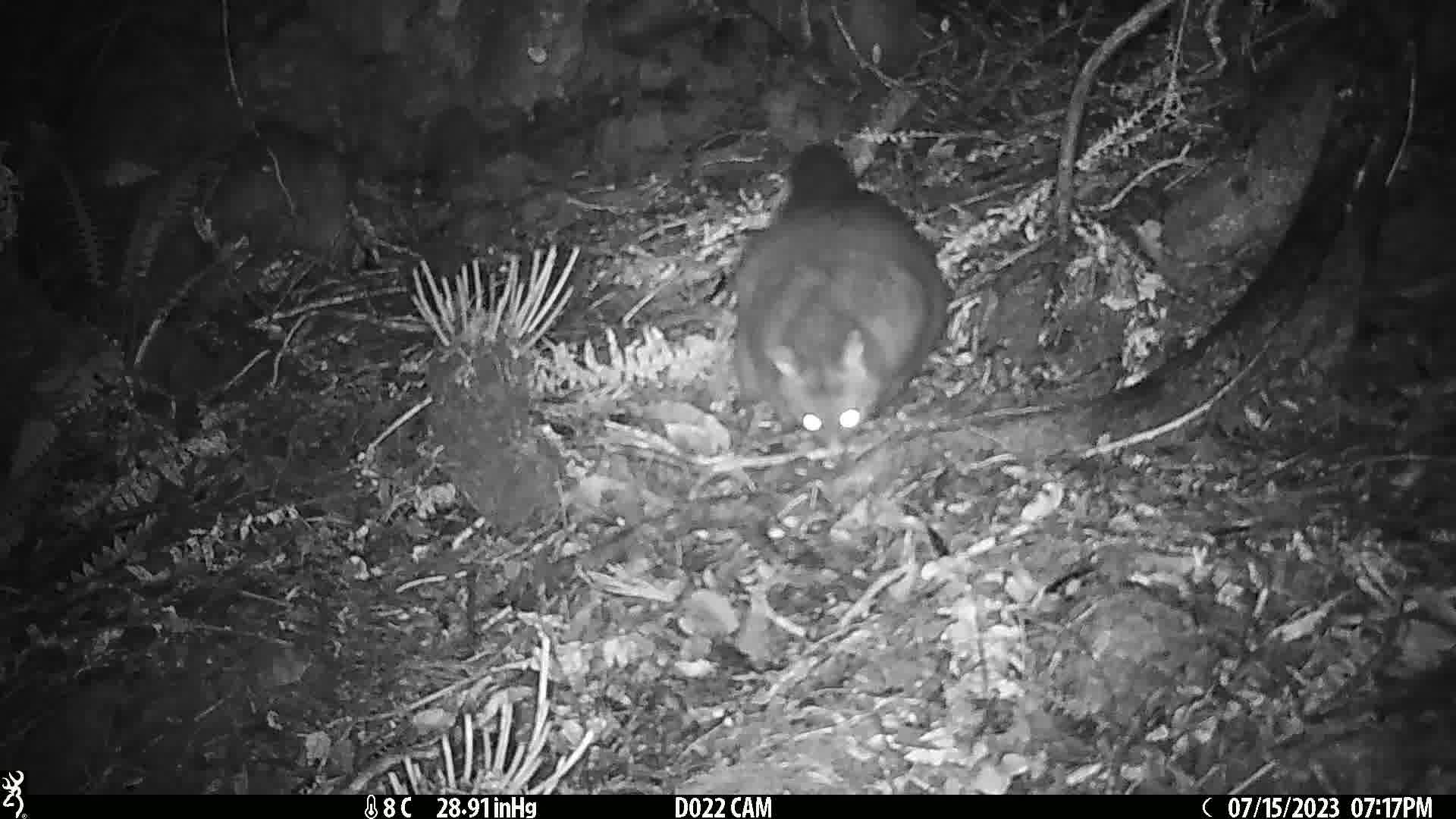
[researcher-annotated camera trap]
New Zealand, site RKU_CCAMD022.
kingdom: Animalia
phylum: Chordata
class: Mammalia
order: Diprotodontia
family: Phalangeridae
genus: Trichosurus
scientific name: Trichosurus vulpecula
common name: common brushtail possum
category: possum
Possum (common brushtail possum) (Trichosurus vulpecula).